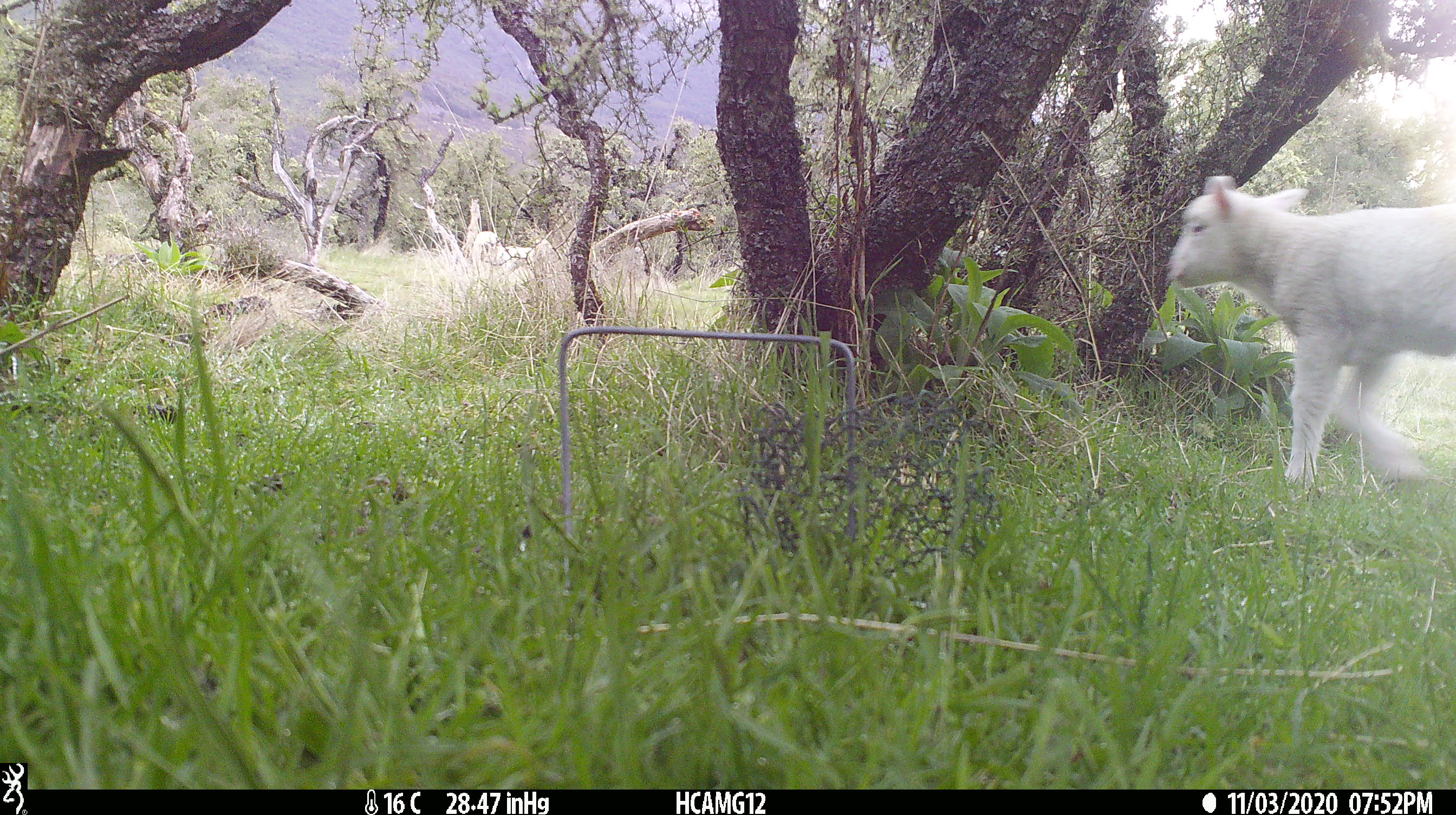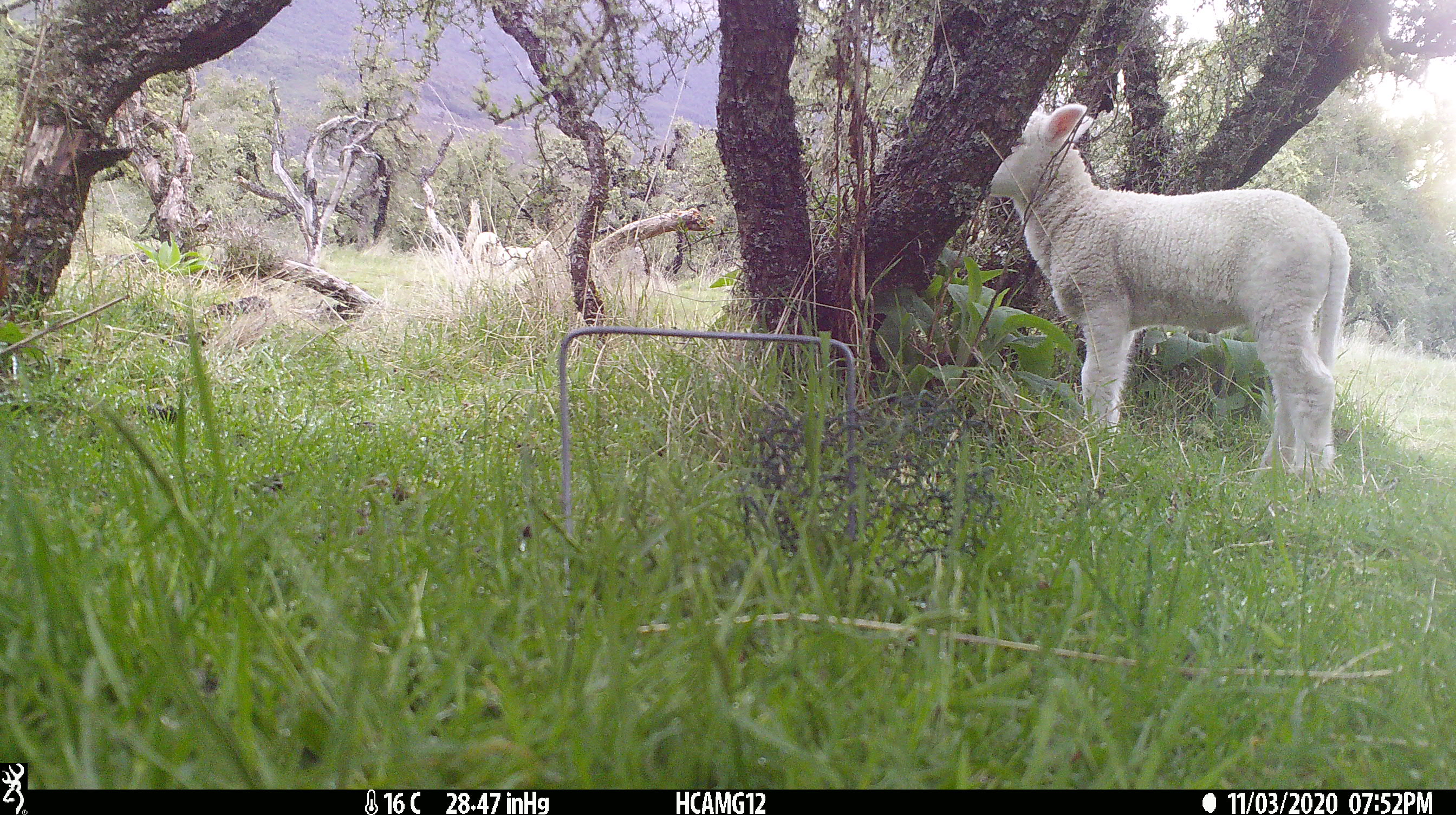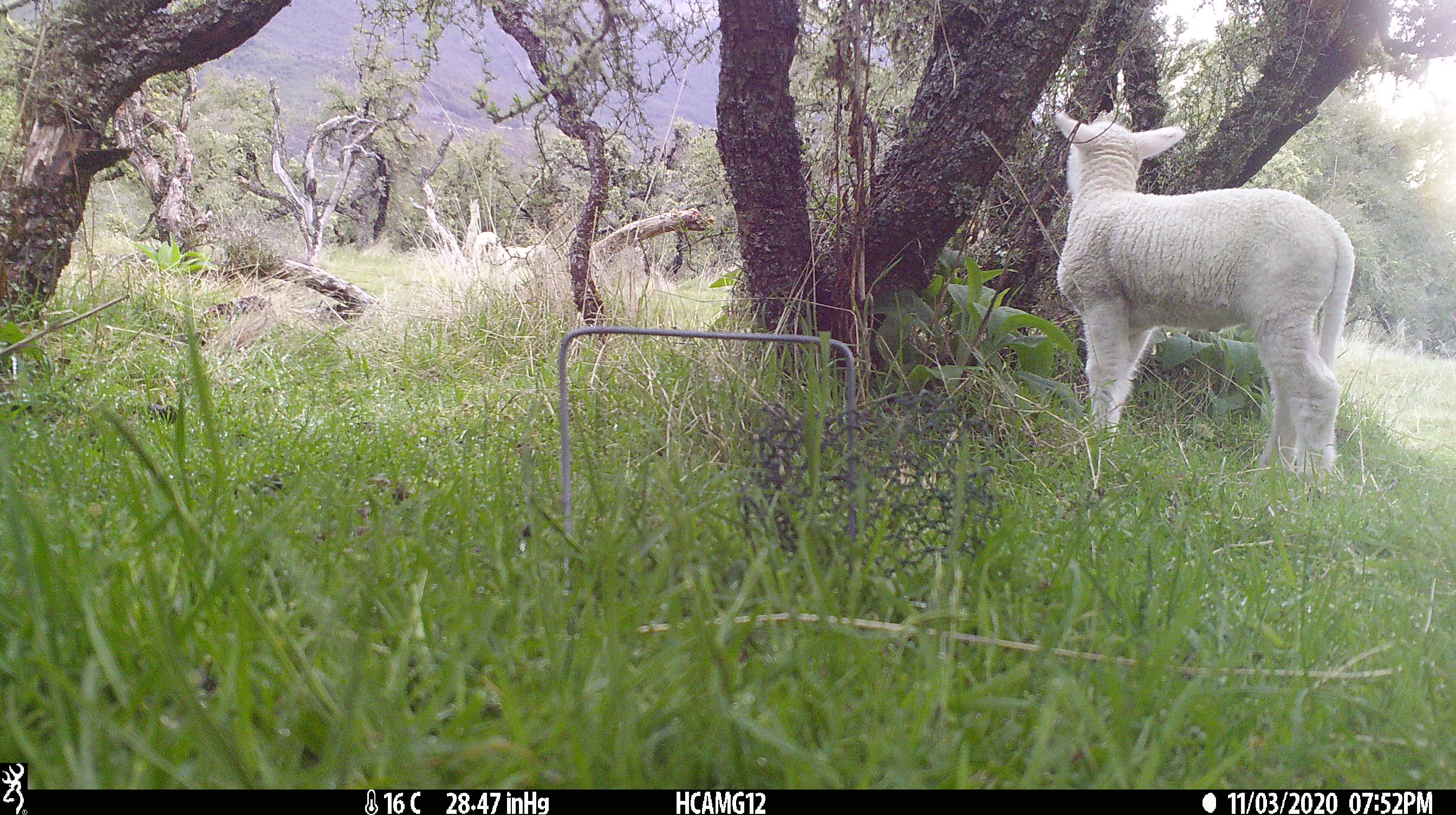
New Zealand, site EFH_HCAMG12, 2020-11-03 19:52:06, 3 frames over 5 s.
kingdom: Animalia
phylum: Chordata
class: Mammalia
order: Artiodactyla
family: Bovidae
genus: Ovis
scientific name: Ovis aries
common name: domestic sheep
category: sheep